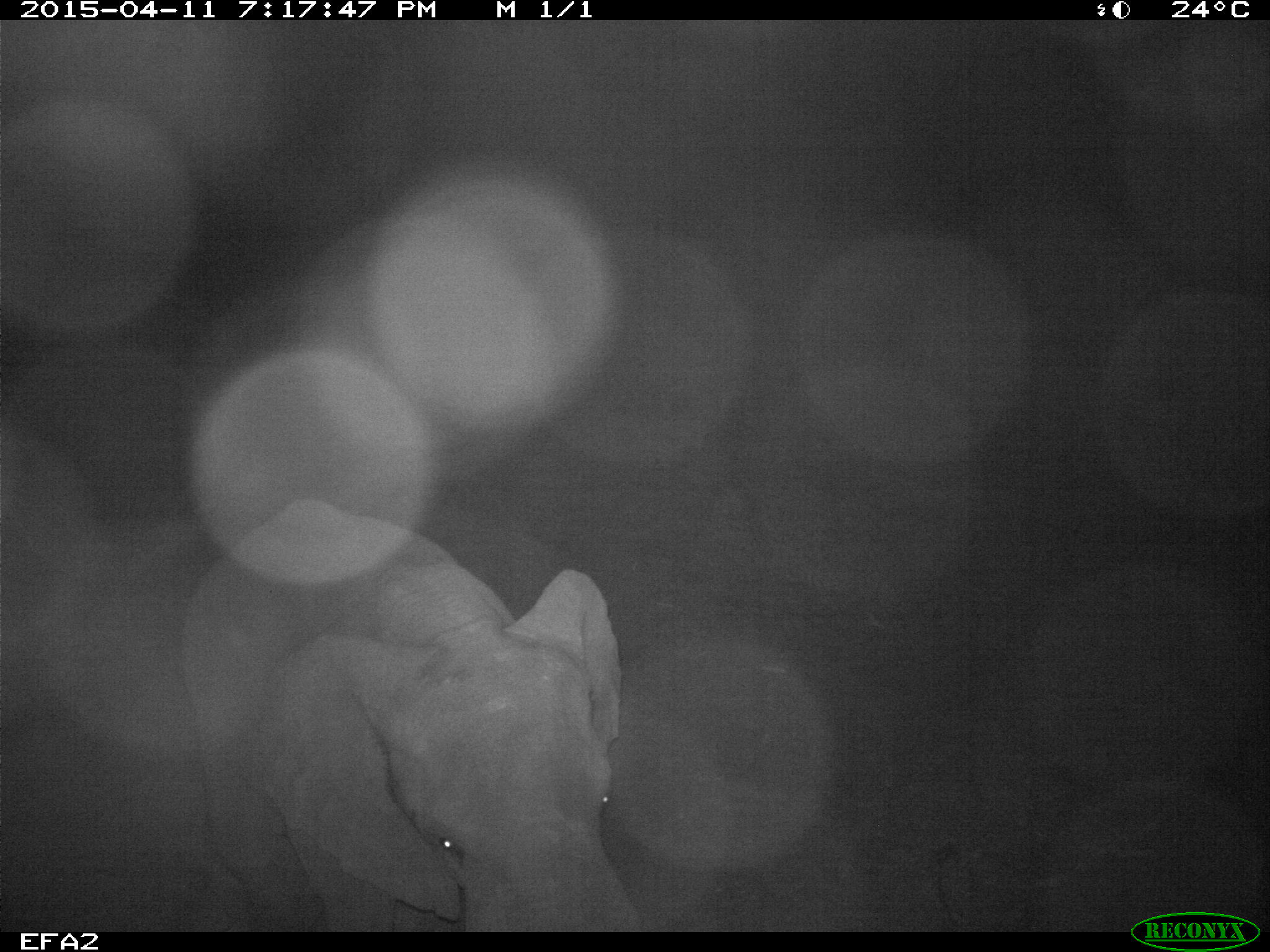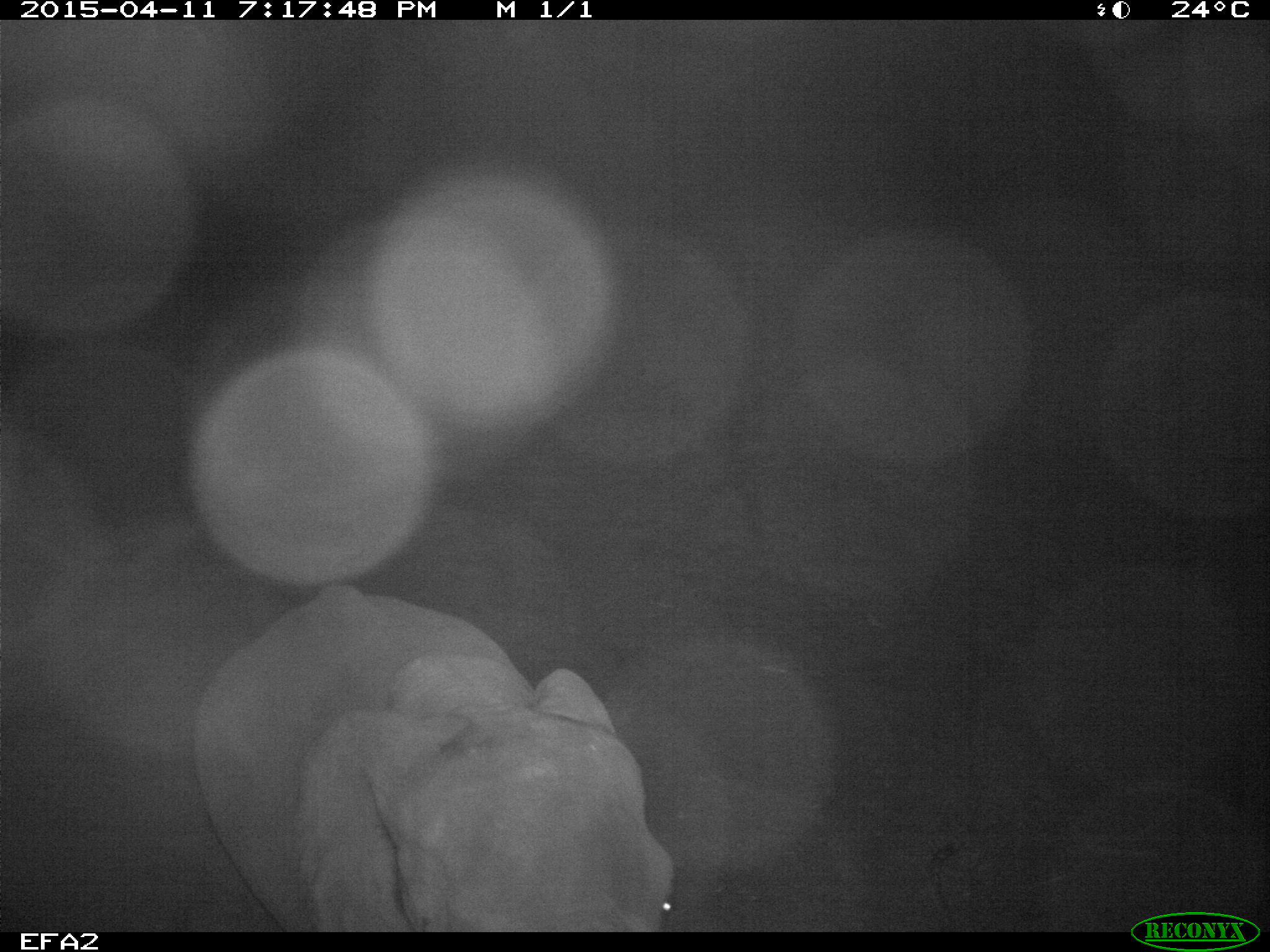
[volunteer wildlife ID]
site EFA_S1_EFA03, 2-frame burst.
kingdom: Animalia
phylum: Chordata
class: Mammalia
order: Proboscidea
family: Elephantidae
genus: Loxodonta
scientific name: Loxodonta africana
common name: african bush elephant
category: elephant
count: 1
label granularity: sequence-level